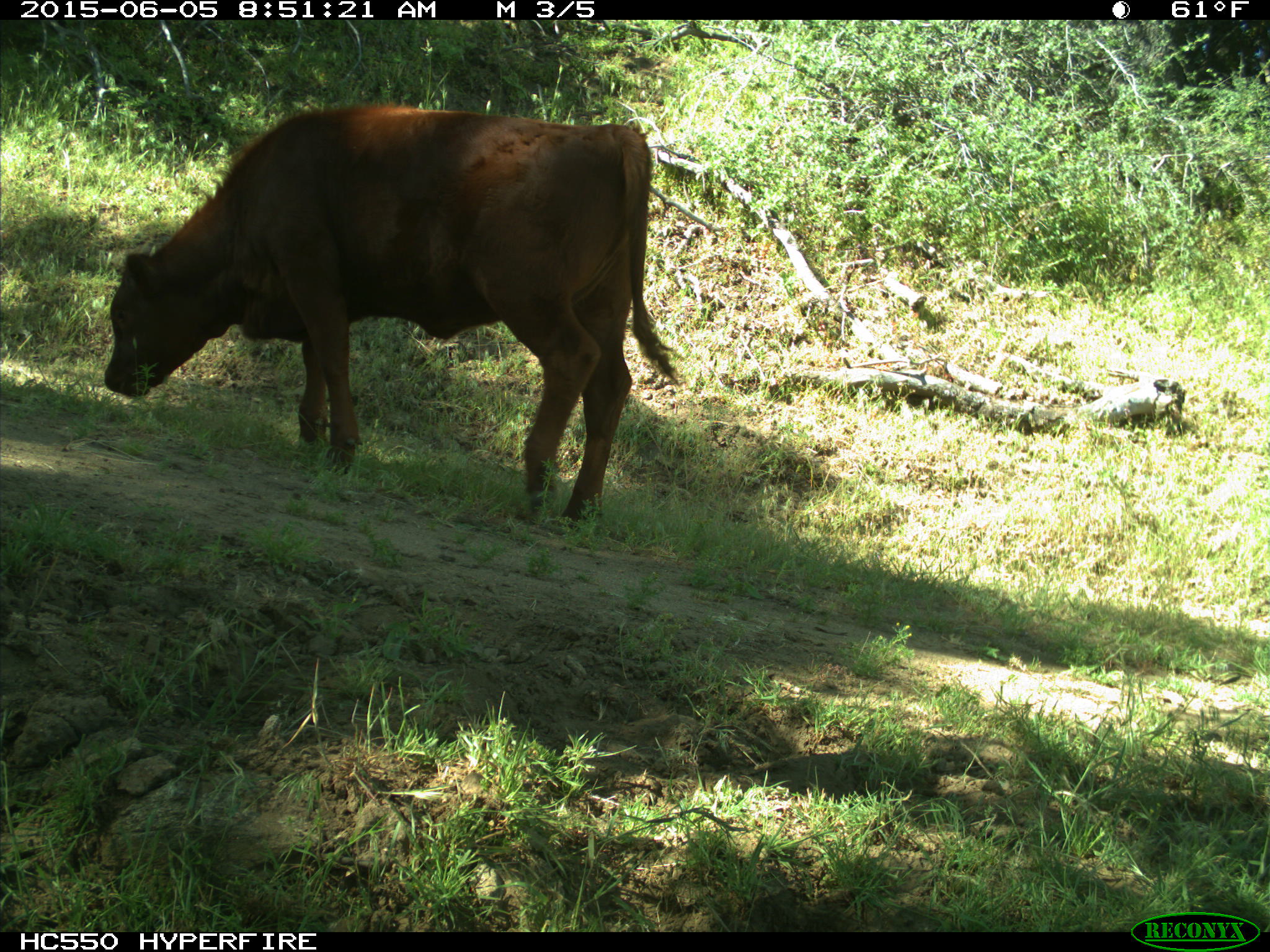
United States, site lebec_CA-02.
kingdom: Animalia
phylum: Chordata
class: Mammalia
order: Artiodactyla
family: Bovidae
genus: Bos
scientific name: Bos taurus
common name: domestic cow